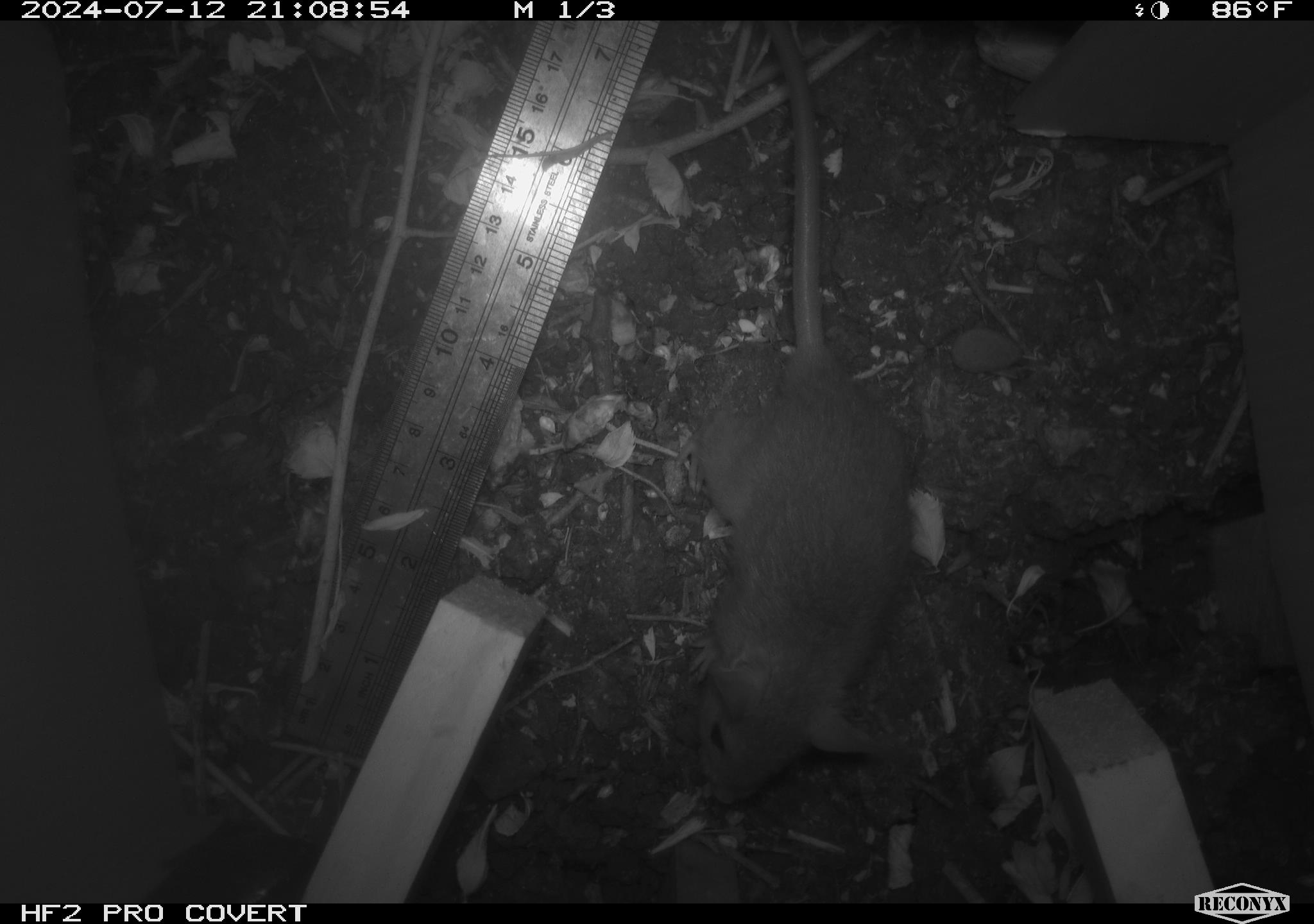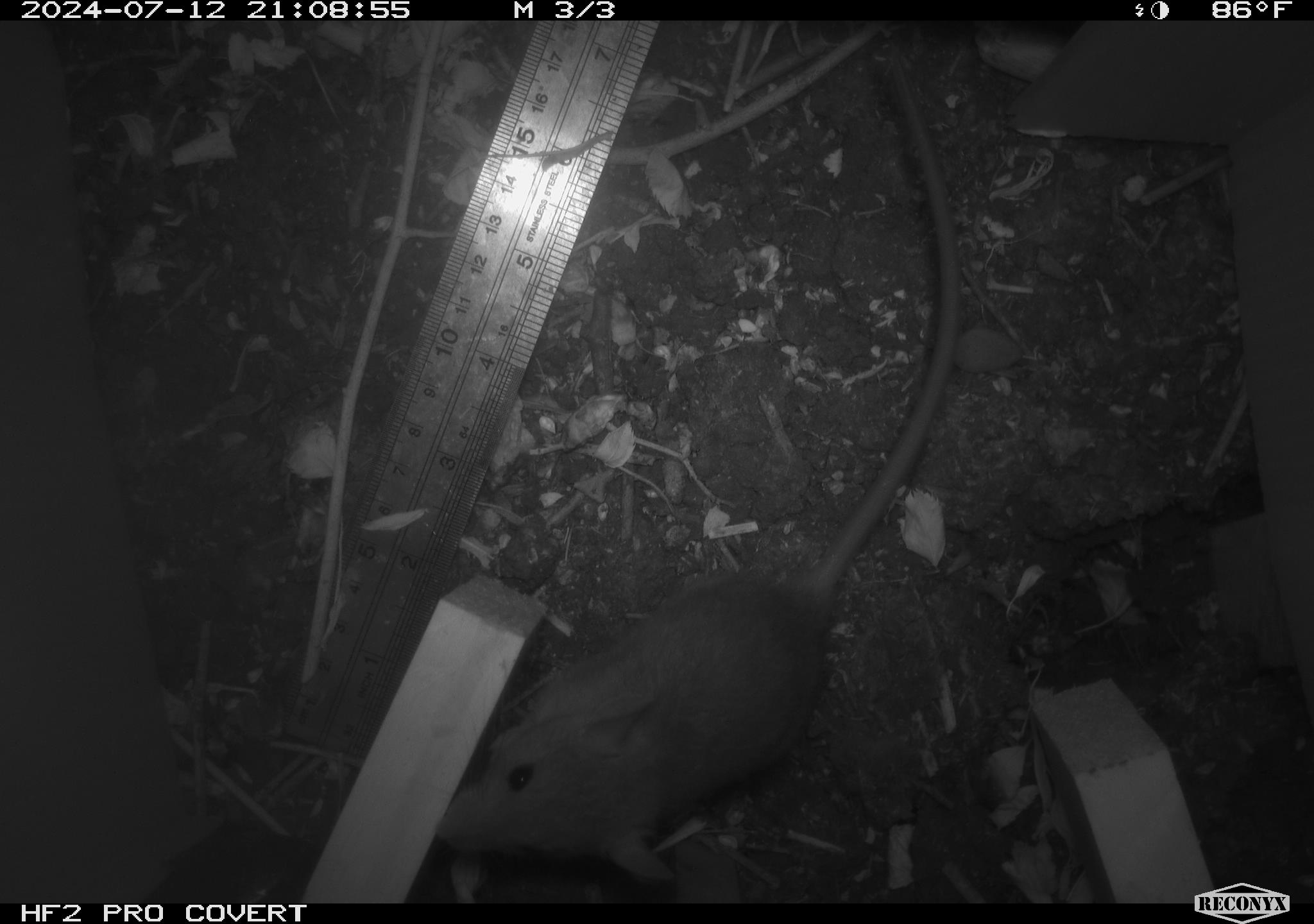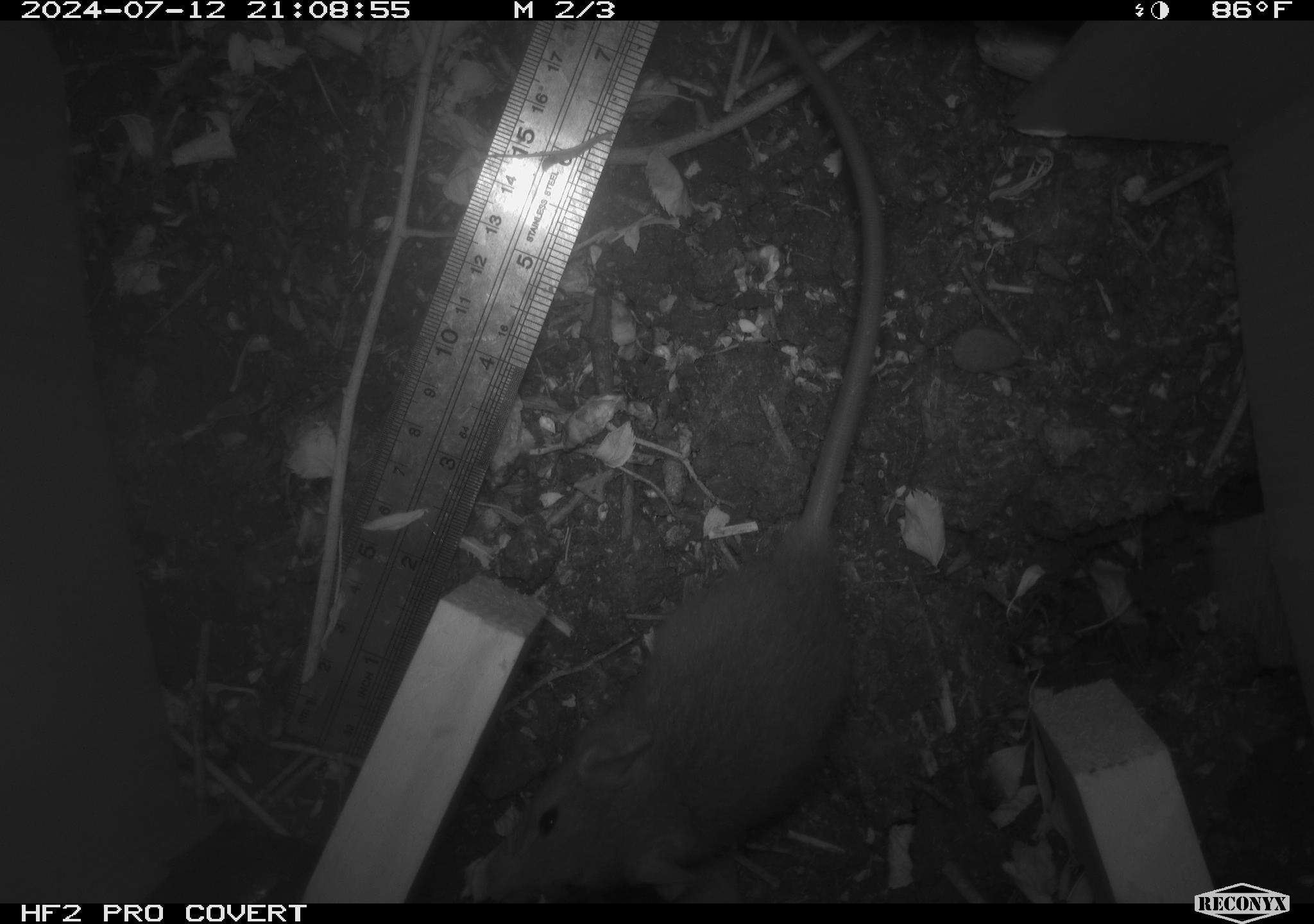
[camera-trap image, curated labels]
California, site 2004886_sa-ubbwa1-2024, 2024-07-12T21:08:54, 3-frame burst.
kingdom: Animalia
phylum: Chordata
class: Mammalia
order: Rodentia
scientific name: Rodentia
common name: woodrat or rat or mouse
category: woodrat or rat or mouse species